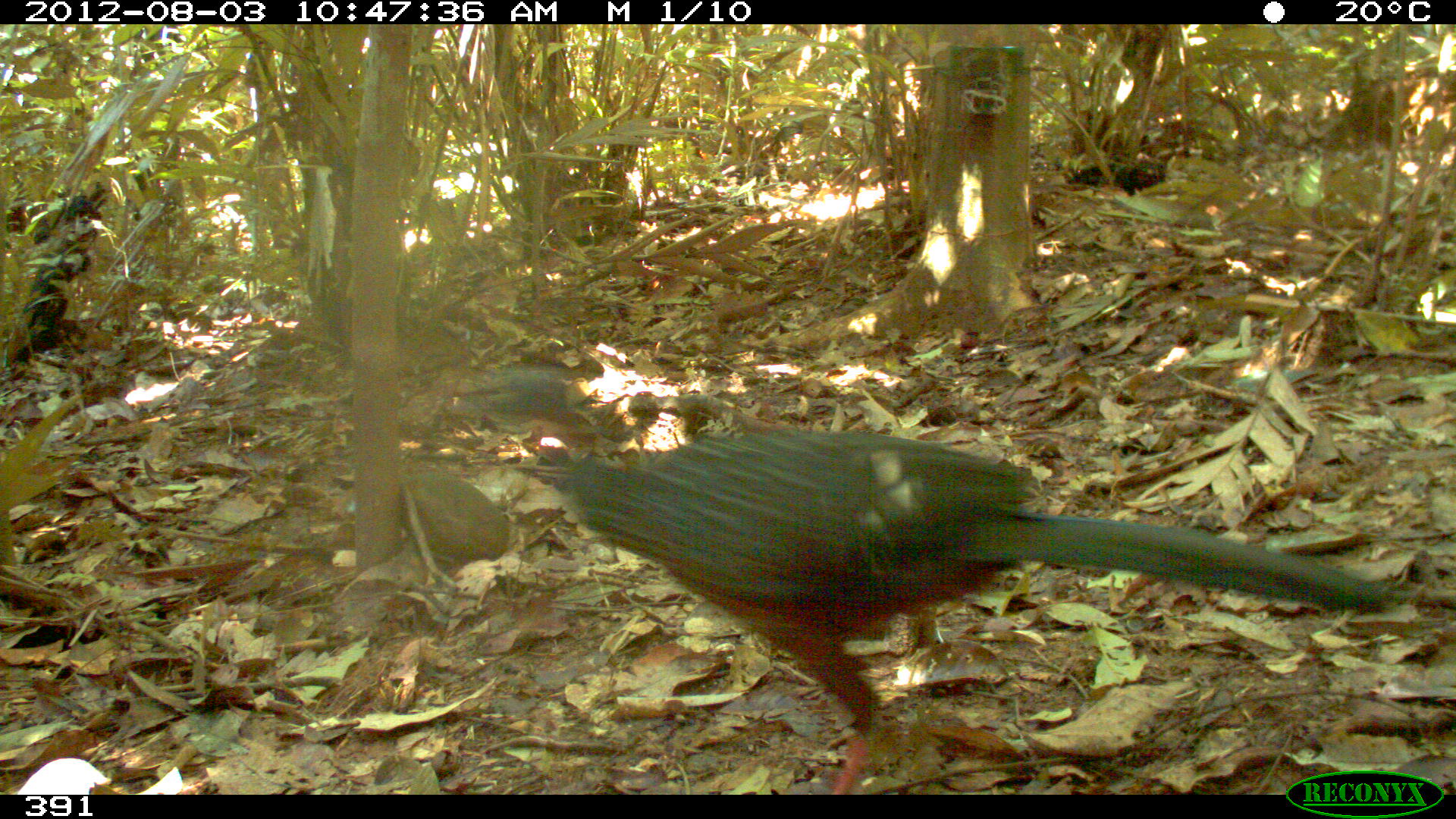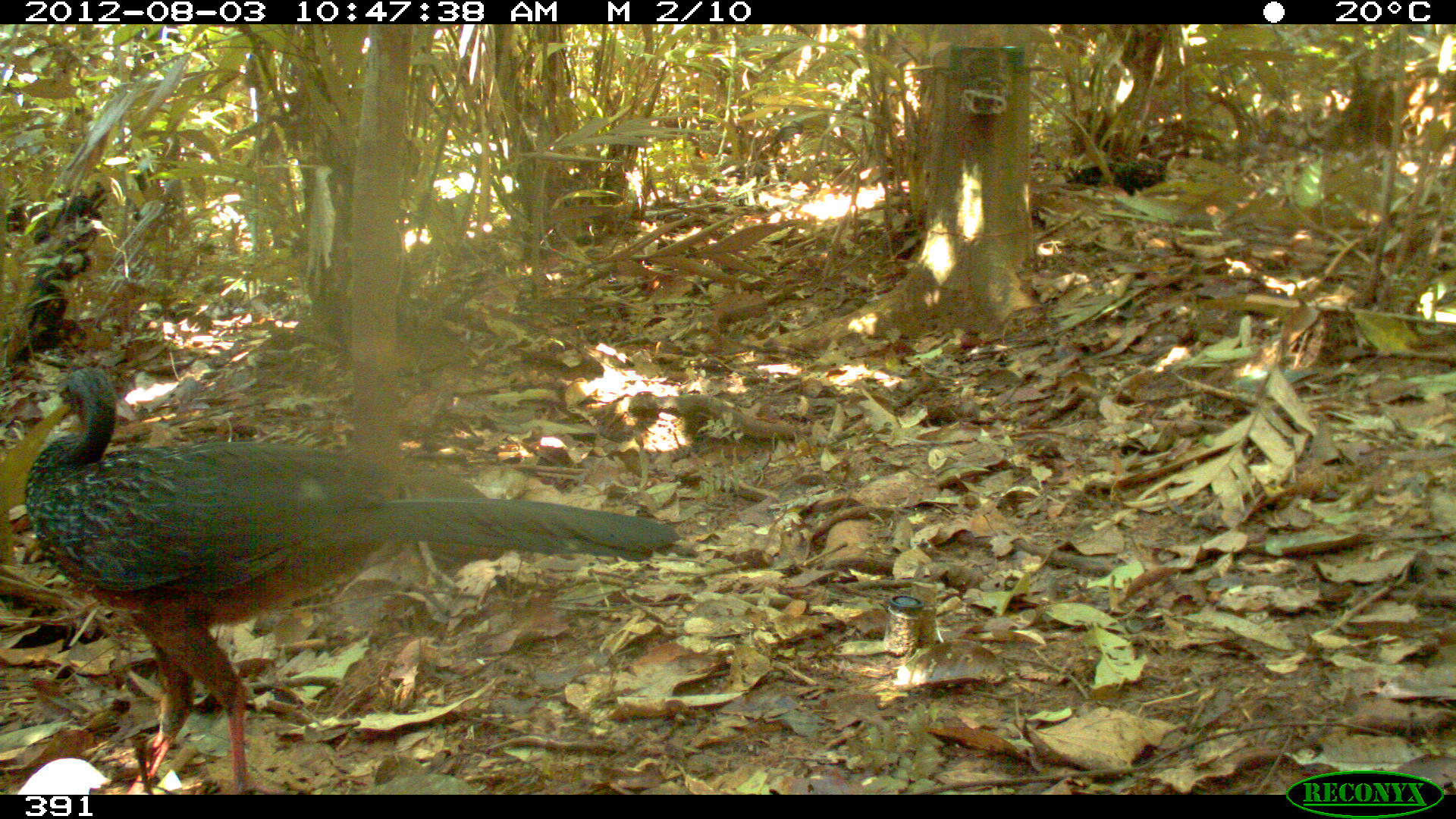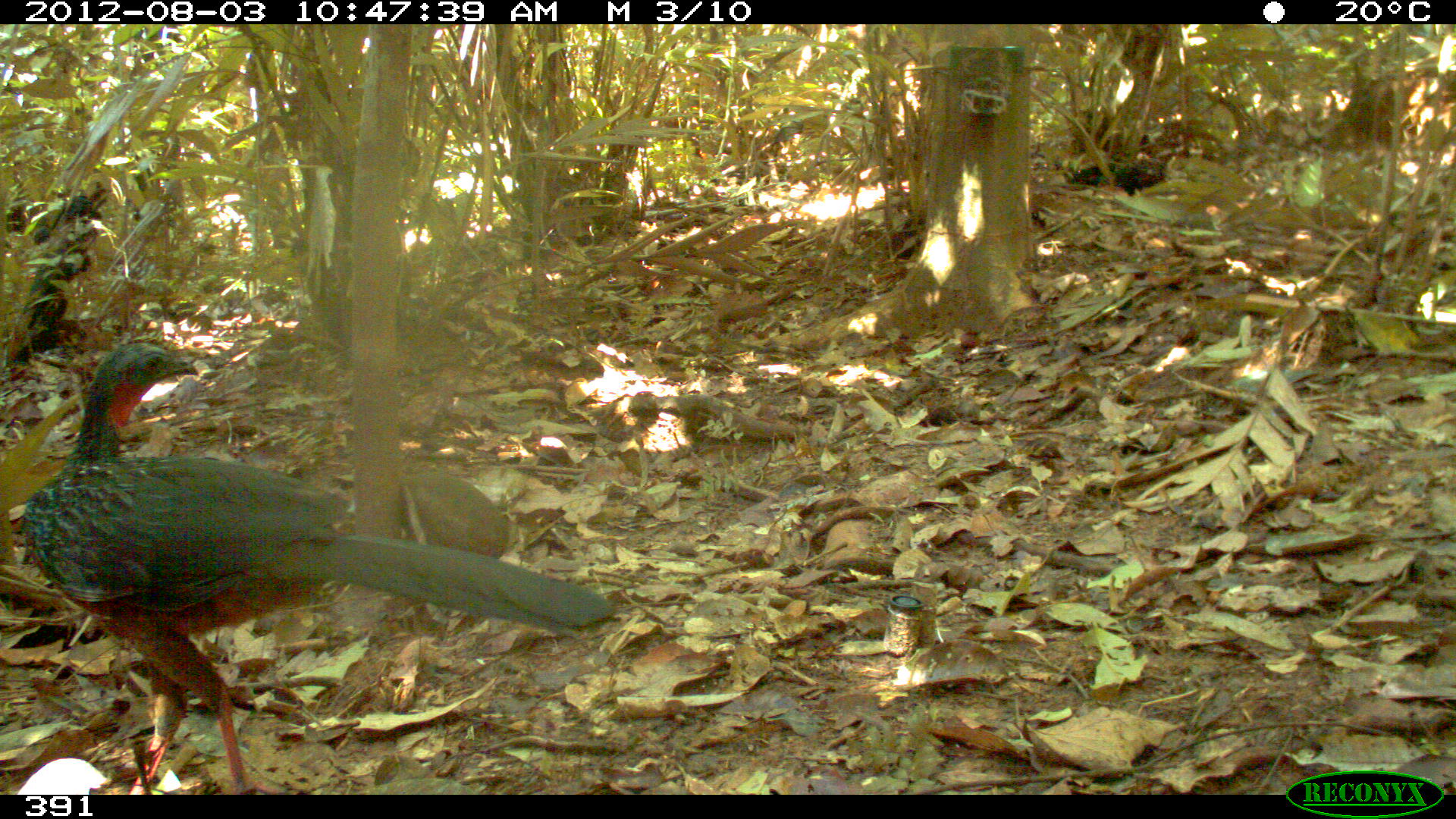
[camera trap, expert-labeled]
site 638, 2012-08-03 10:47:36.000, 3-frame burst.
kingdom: Animalia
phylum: Chordata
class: Aves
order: Galliformes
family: Cracidae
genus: Penelope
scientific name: Penelope jacquacu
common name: spix's guan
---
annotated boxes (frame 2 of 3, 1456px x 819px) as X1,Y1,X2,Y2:
penelope jacquacu: 22,366,682,793